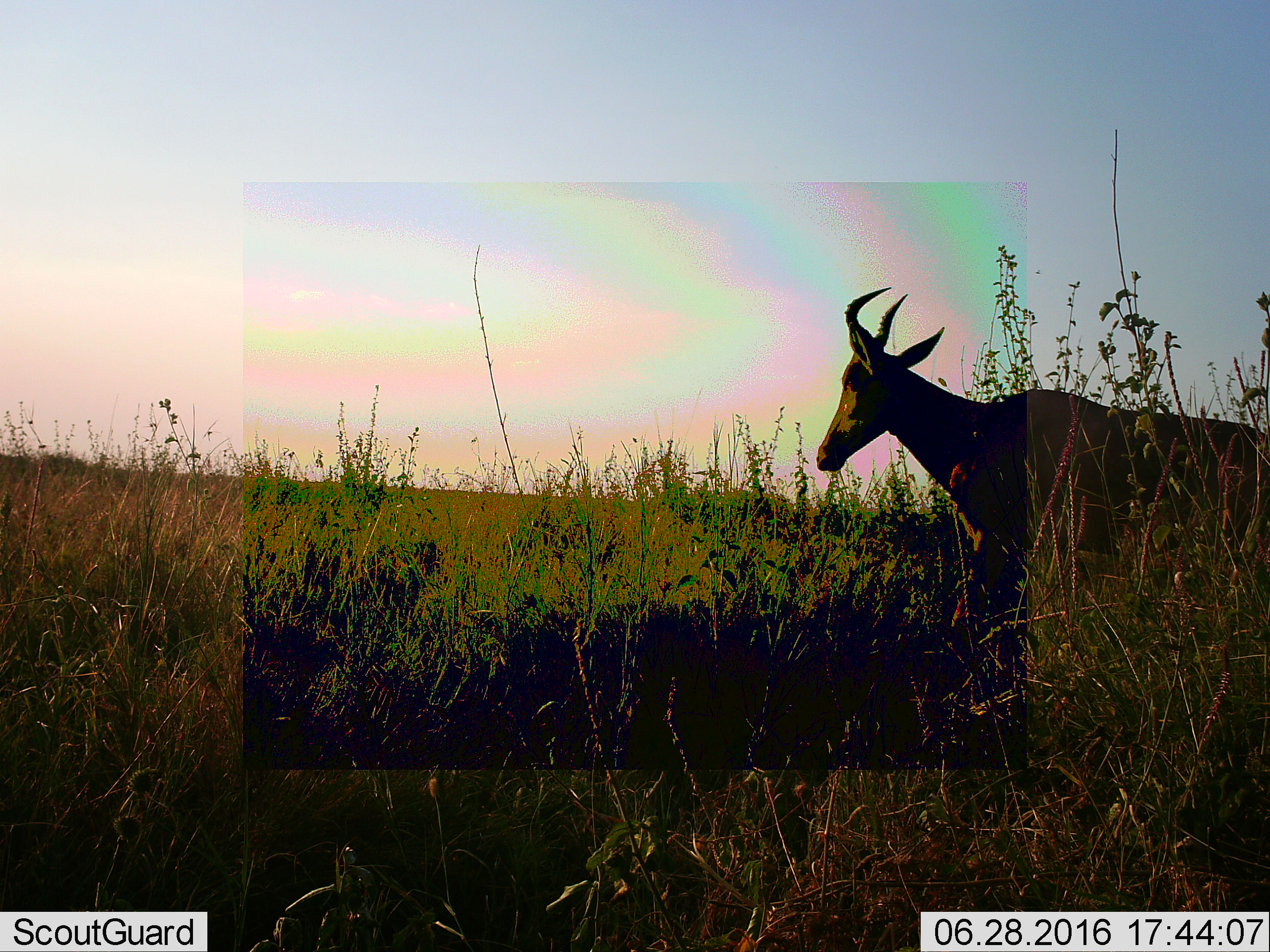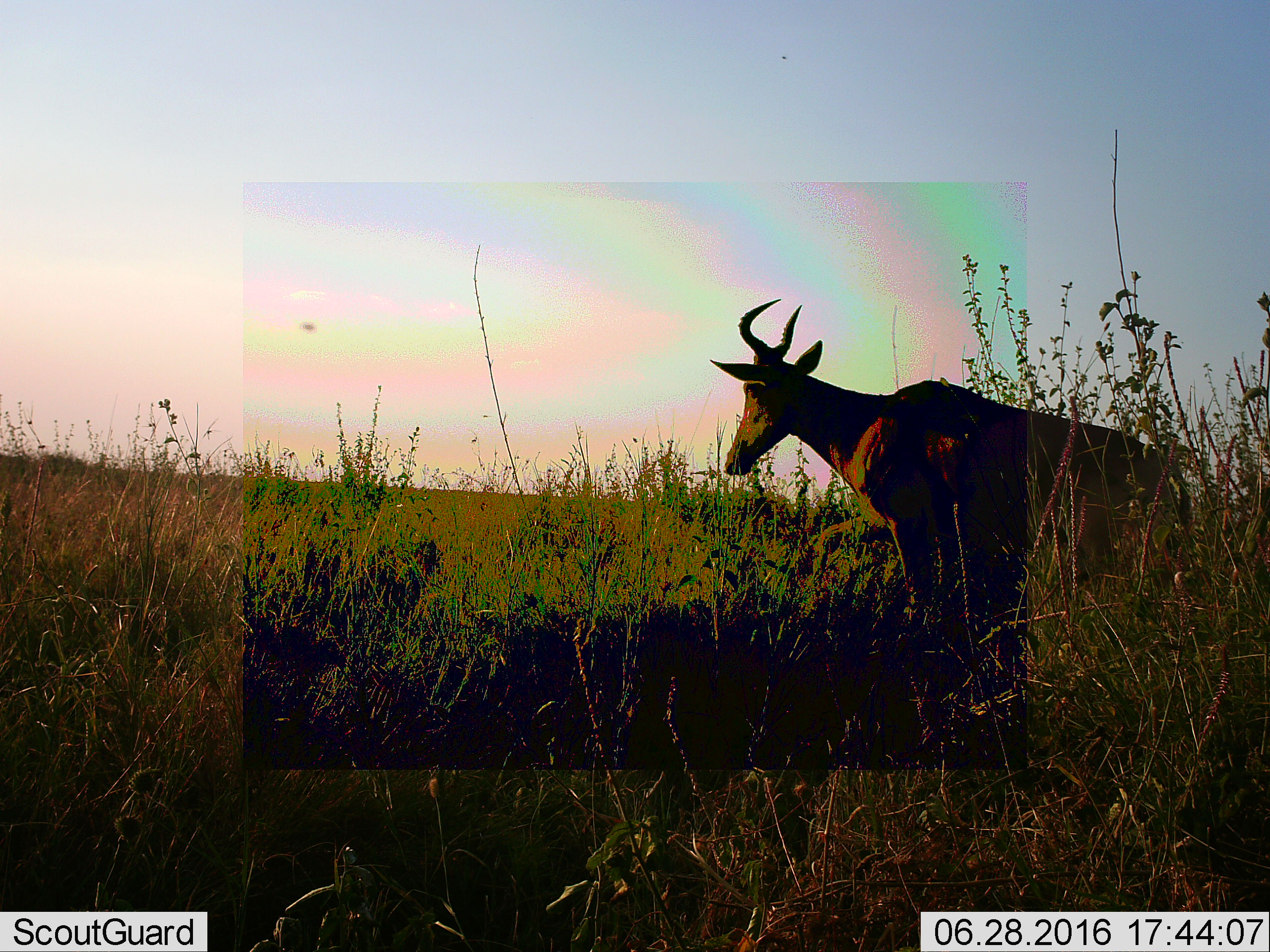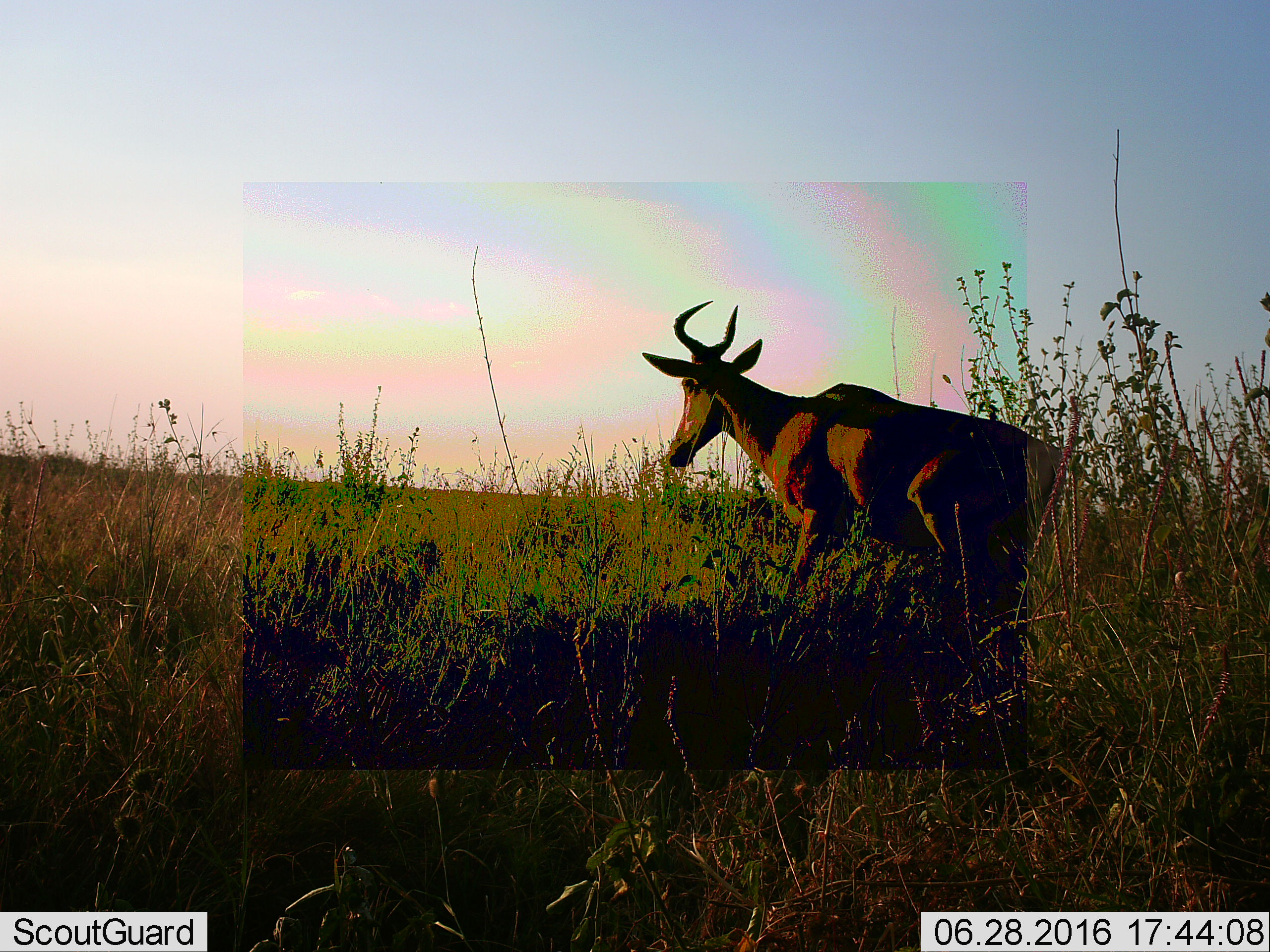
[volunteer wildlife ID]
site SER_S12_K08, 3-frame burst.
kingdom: Animalia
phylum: Chordata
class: Mammalia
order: Artiodactyla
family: Bovidae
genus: Alcelaphus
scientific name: Alcelaphus buselaphus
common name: hartebeest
Hartebeest (Alcelaphus buselaphus), count 1. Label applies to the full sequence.